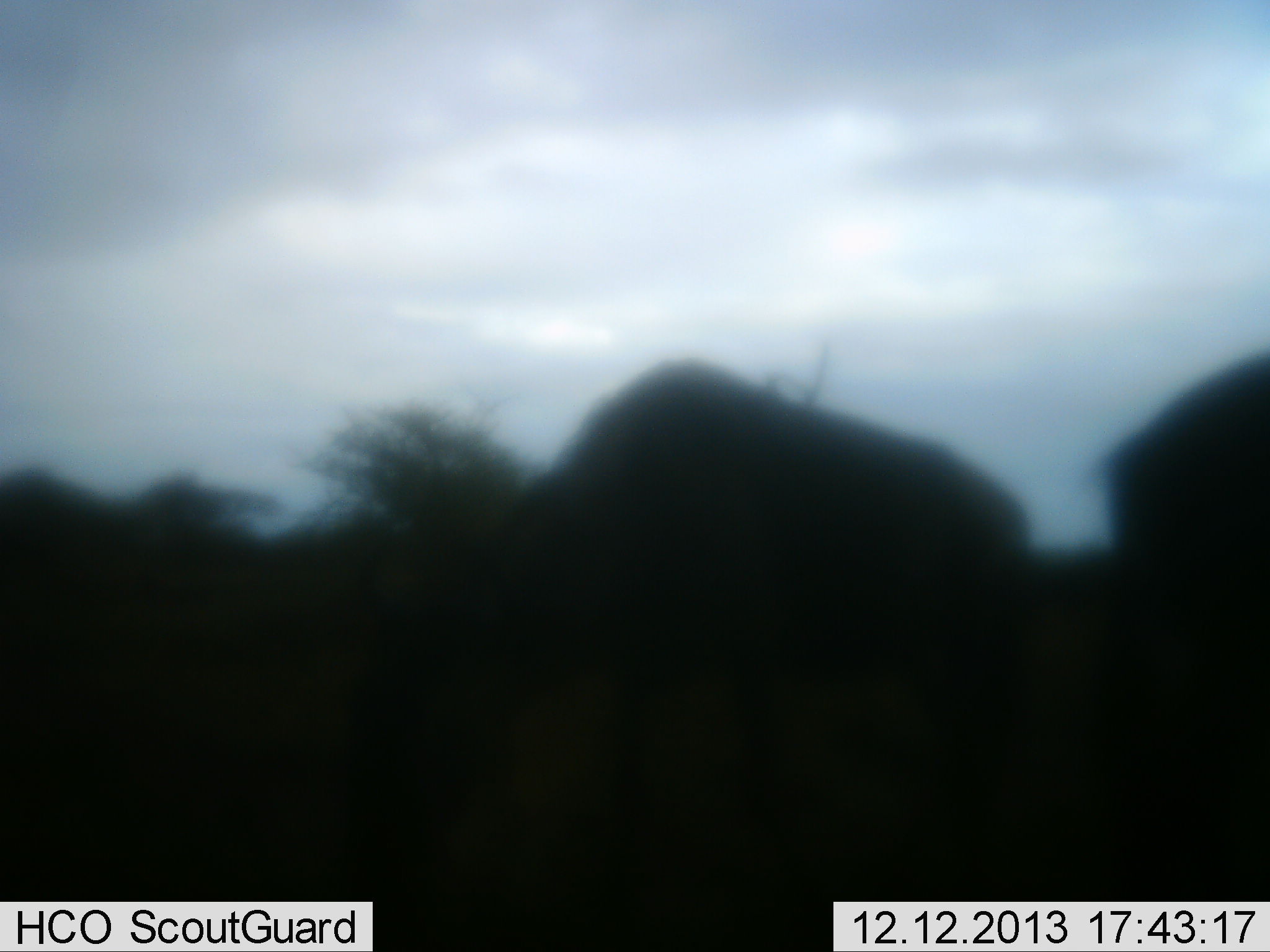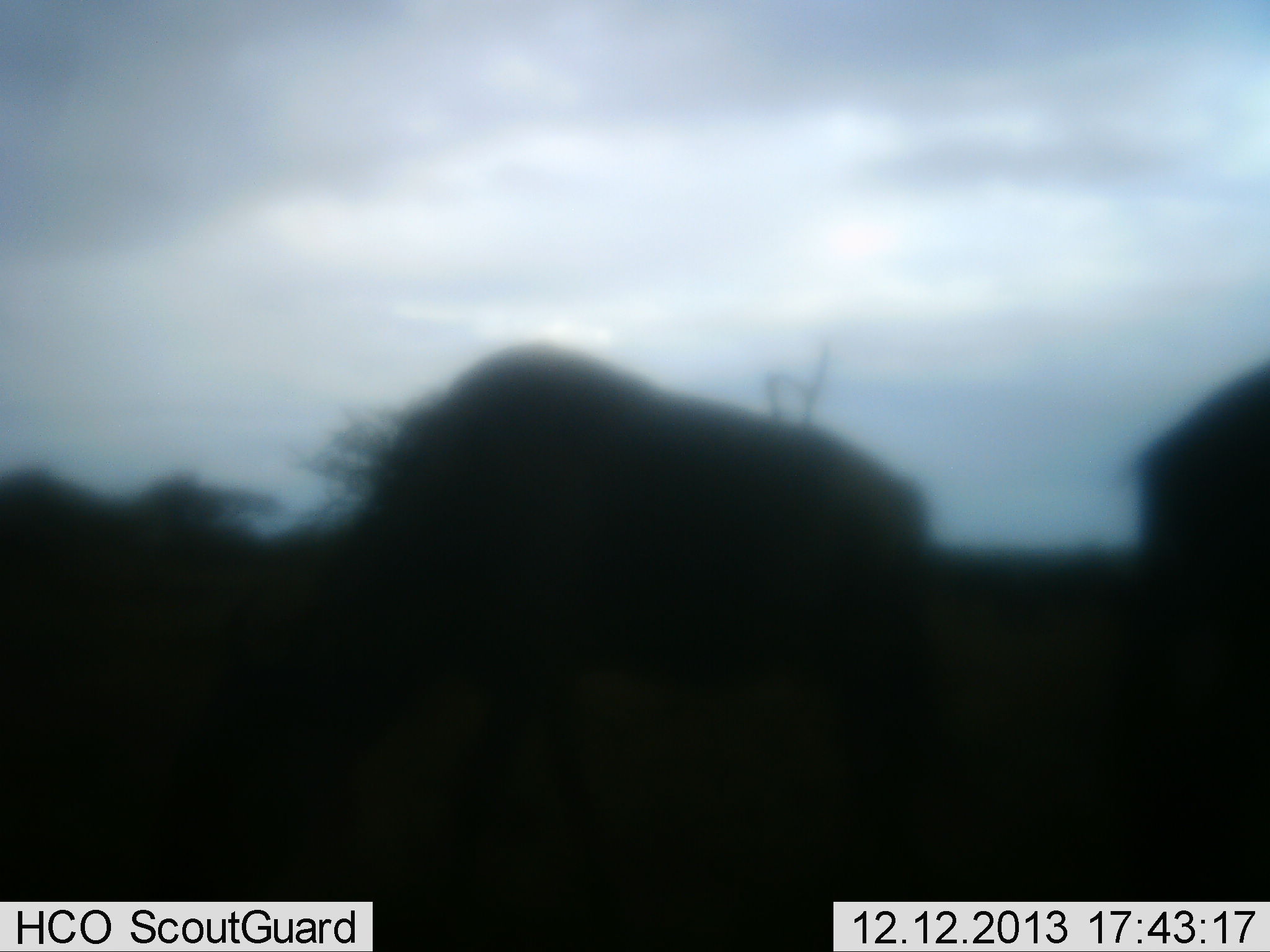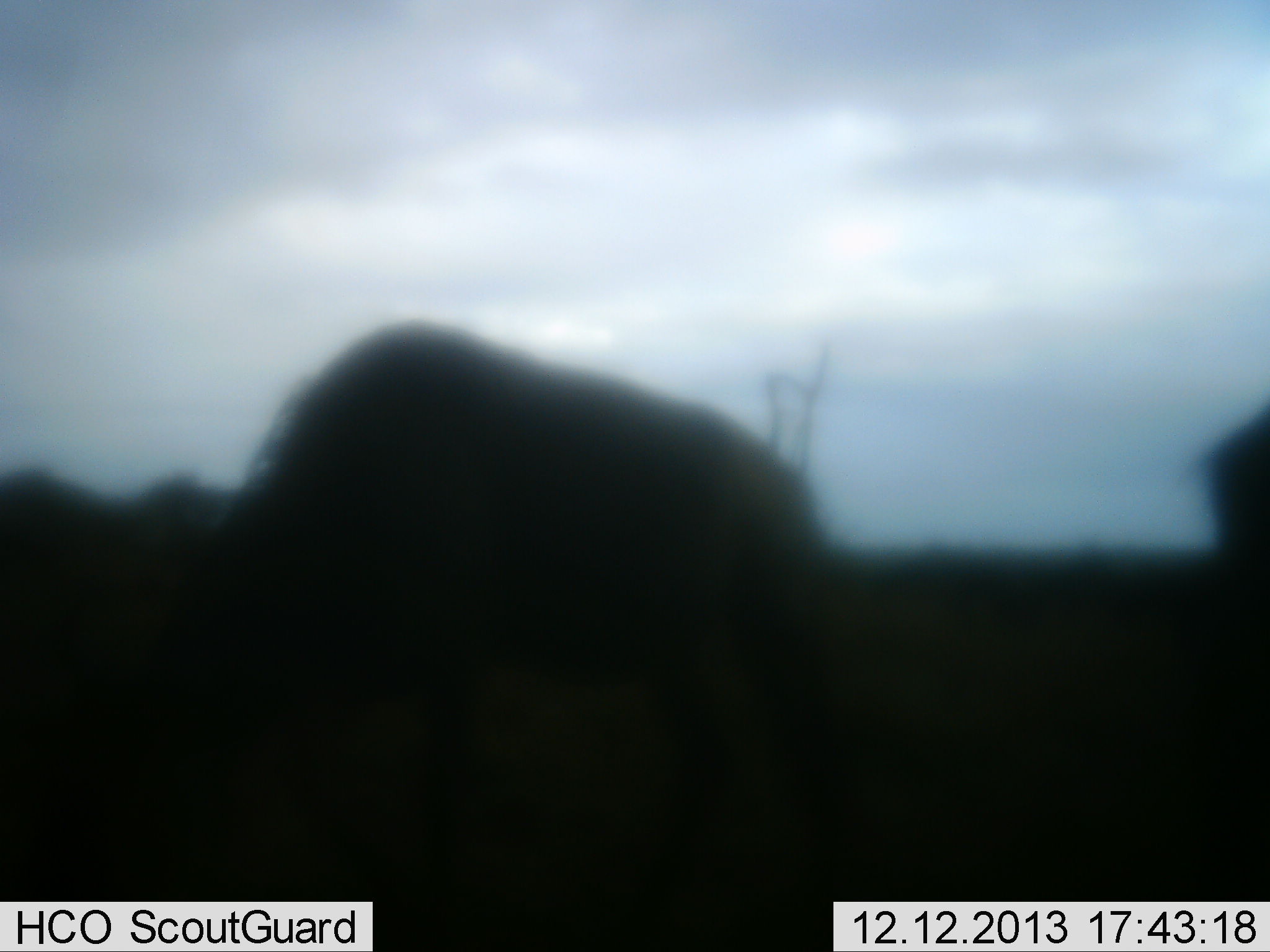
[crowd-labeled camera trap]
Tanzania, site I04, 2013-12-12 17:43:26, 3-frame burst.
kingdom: Animalia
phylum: Chordata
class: Mammalia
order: Artiodactyla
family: Bovidae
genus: Connochaetes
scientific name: Connochaetes taurinus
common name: blue wildebeest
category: wildebeest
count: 2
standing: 20%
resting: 0%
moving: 60%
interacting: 0%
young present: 0%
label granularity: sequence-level